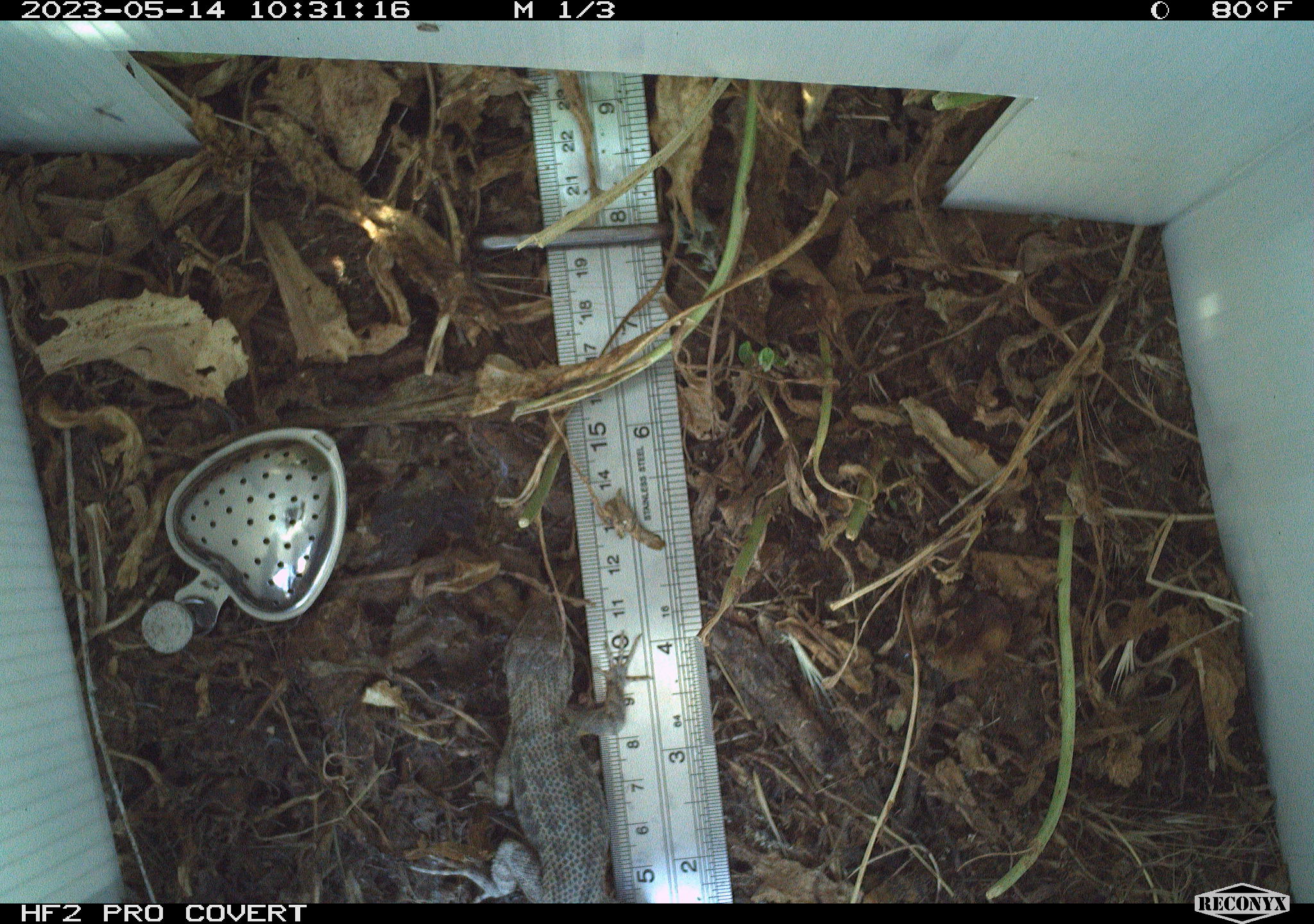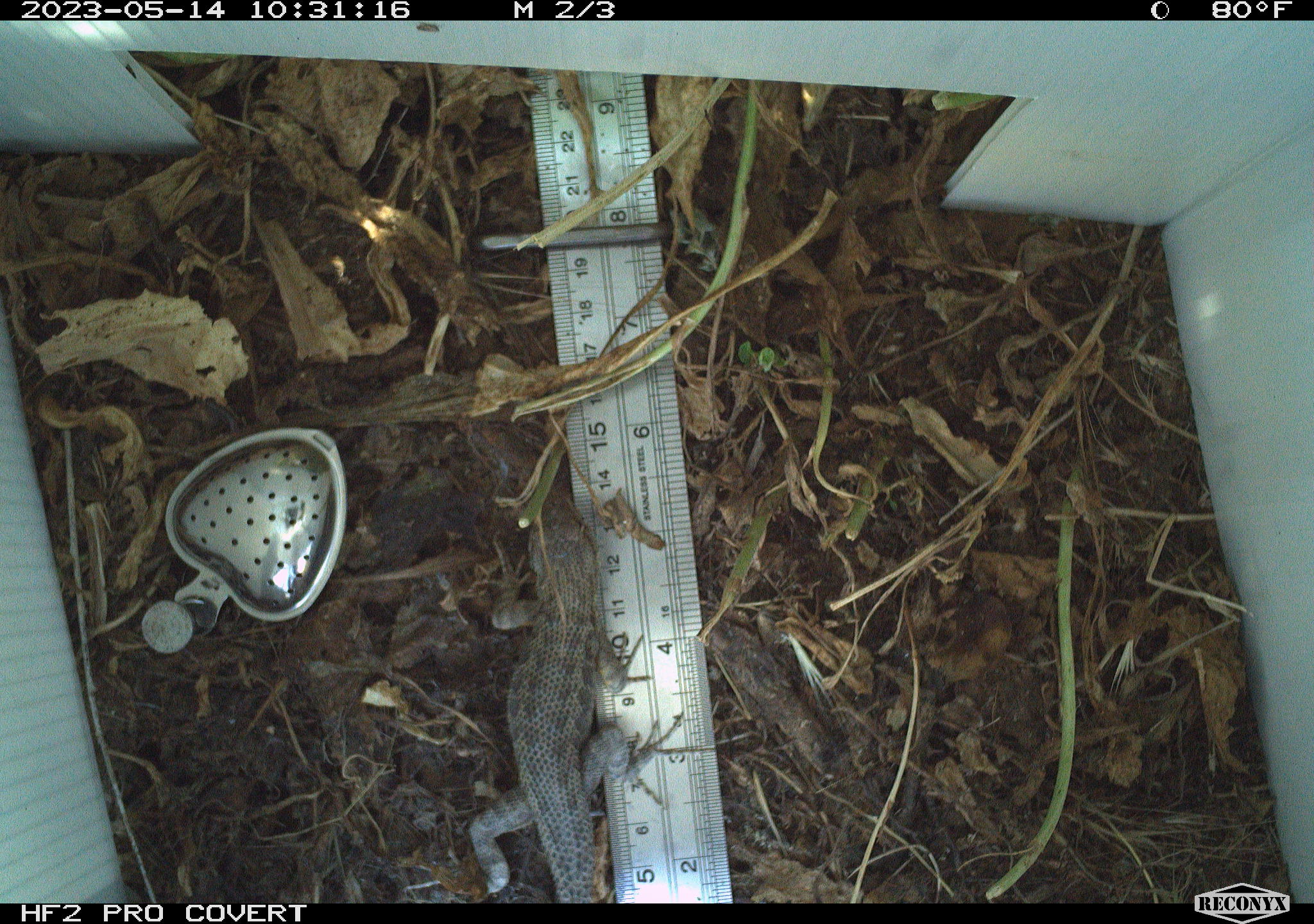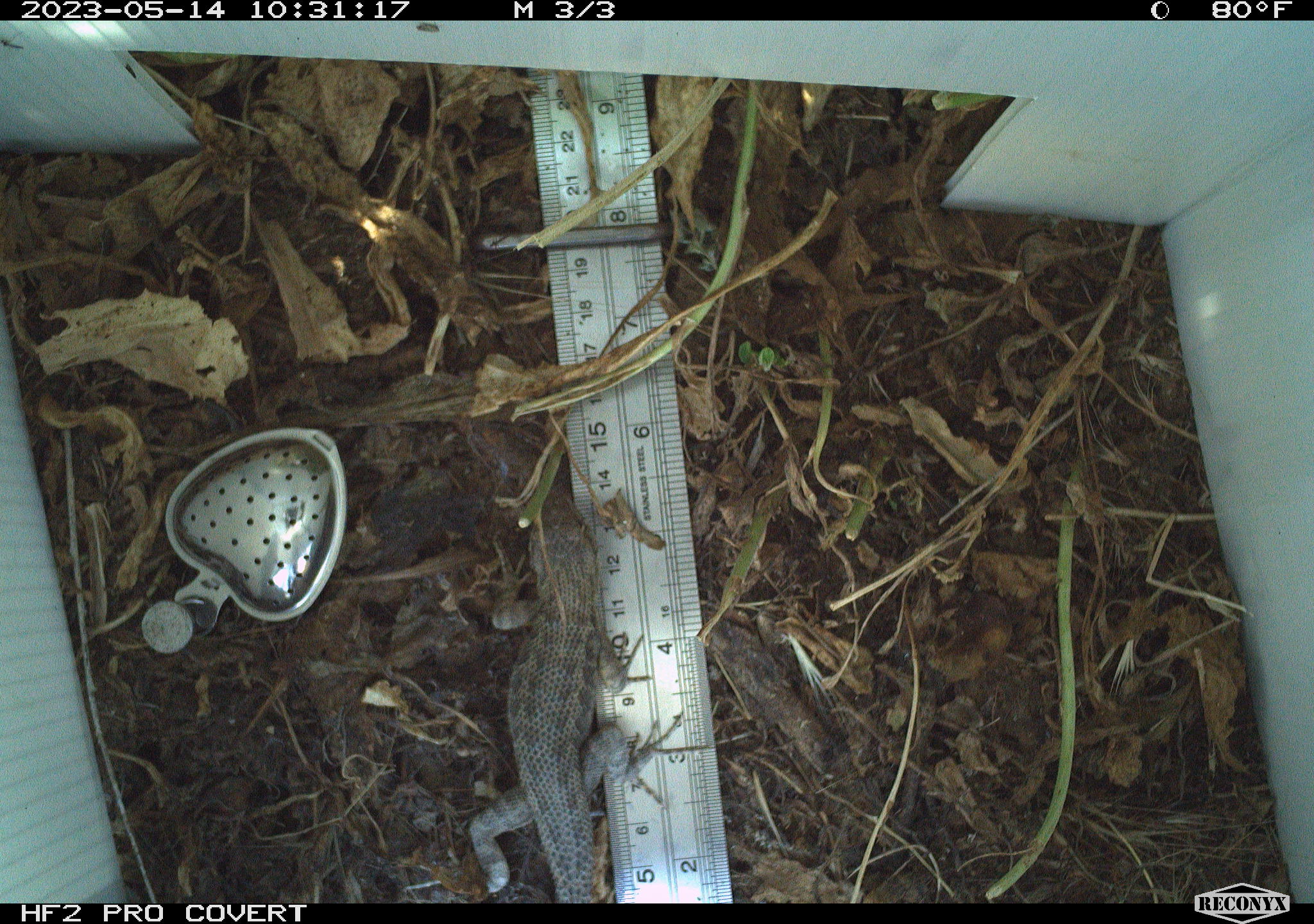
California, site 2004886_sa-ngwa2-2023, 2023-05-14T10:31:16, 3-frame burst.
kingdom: Animalia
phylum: Chordata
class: Reptilia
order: Squamata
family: Phrynosomatidae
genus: Uta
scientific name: Uta stansburiana elegans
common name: western side-blotched lizard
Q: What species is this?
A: Western side-blotched lizard (Uta stansburiana elegans).